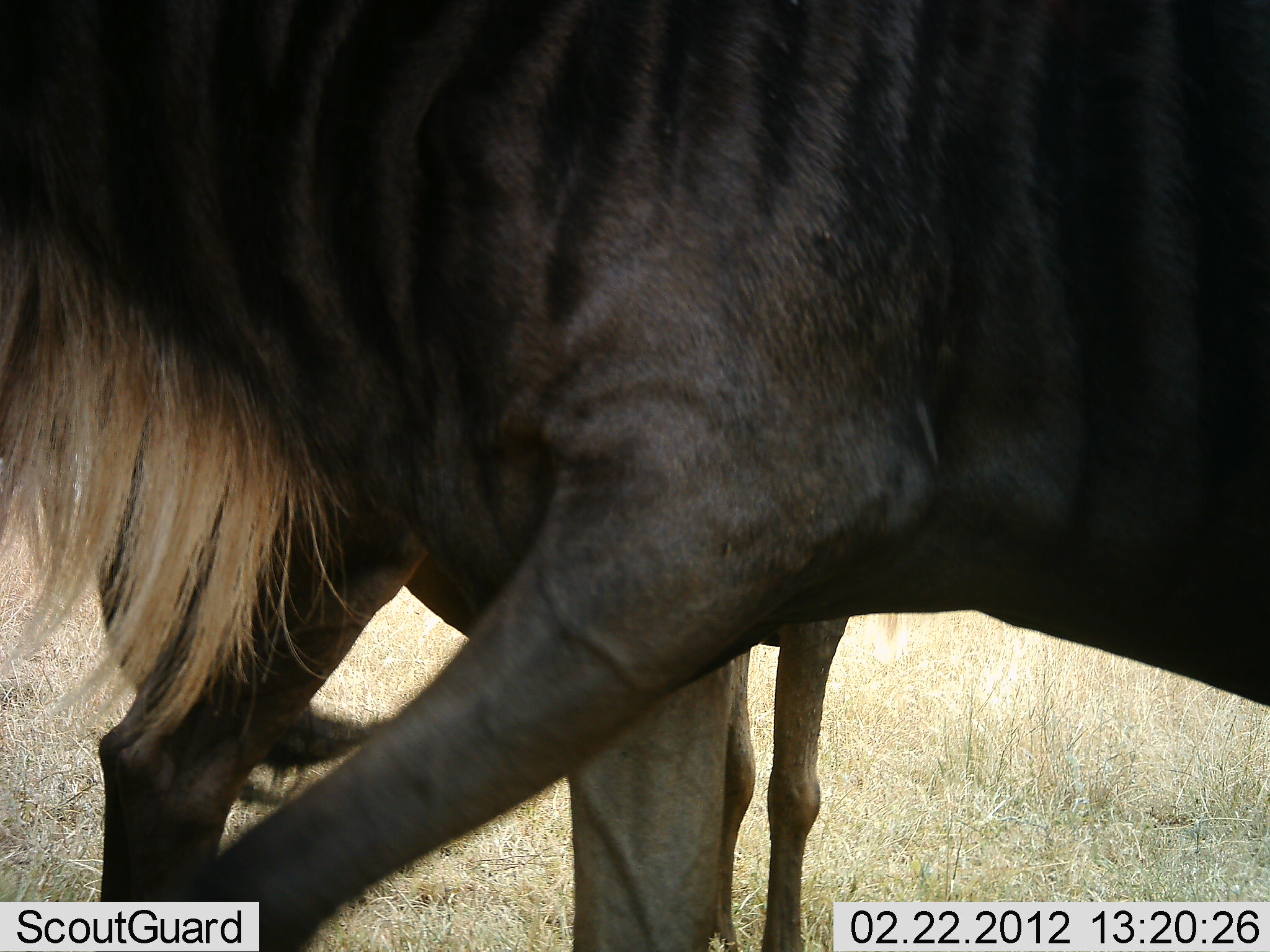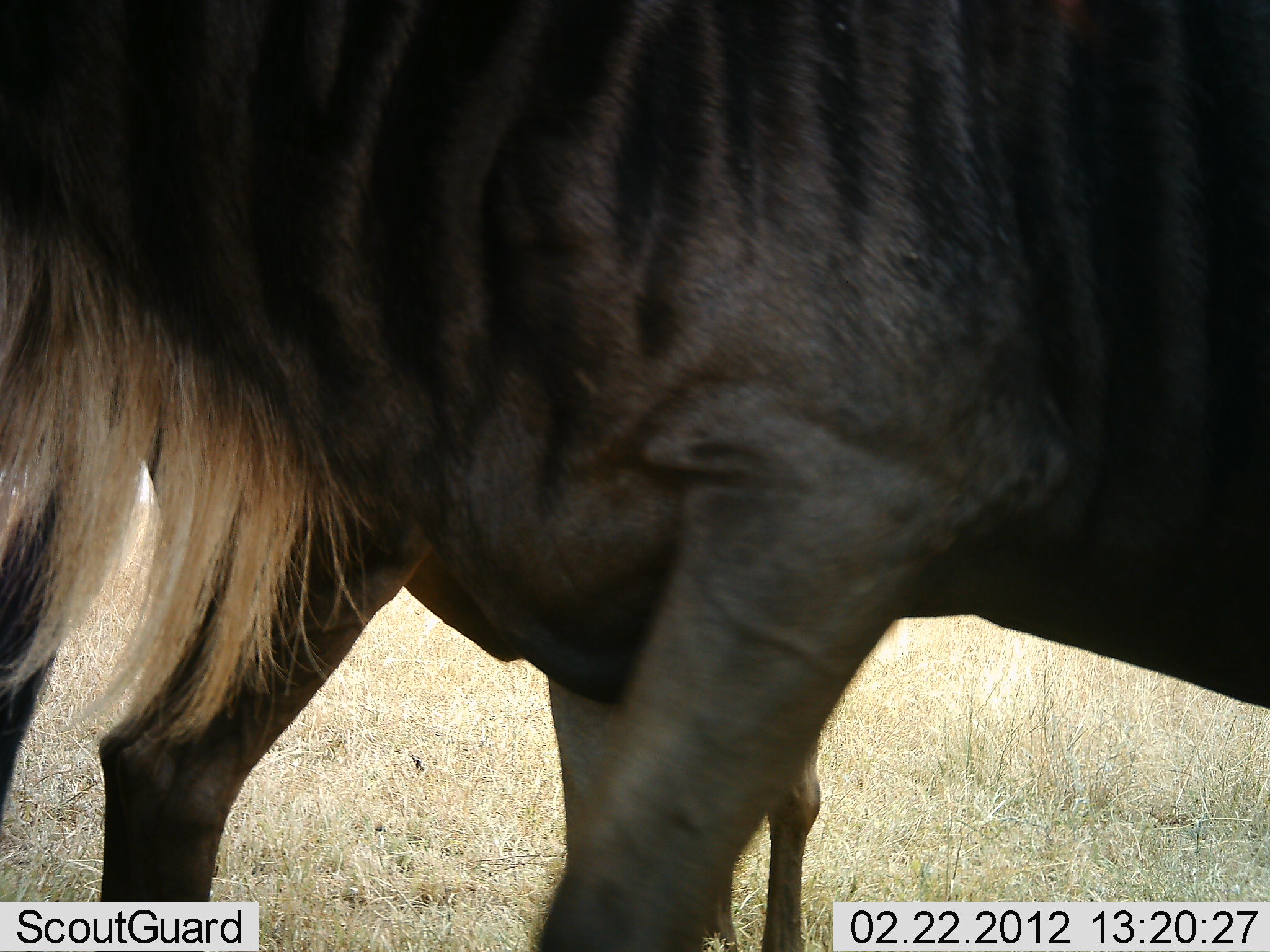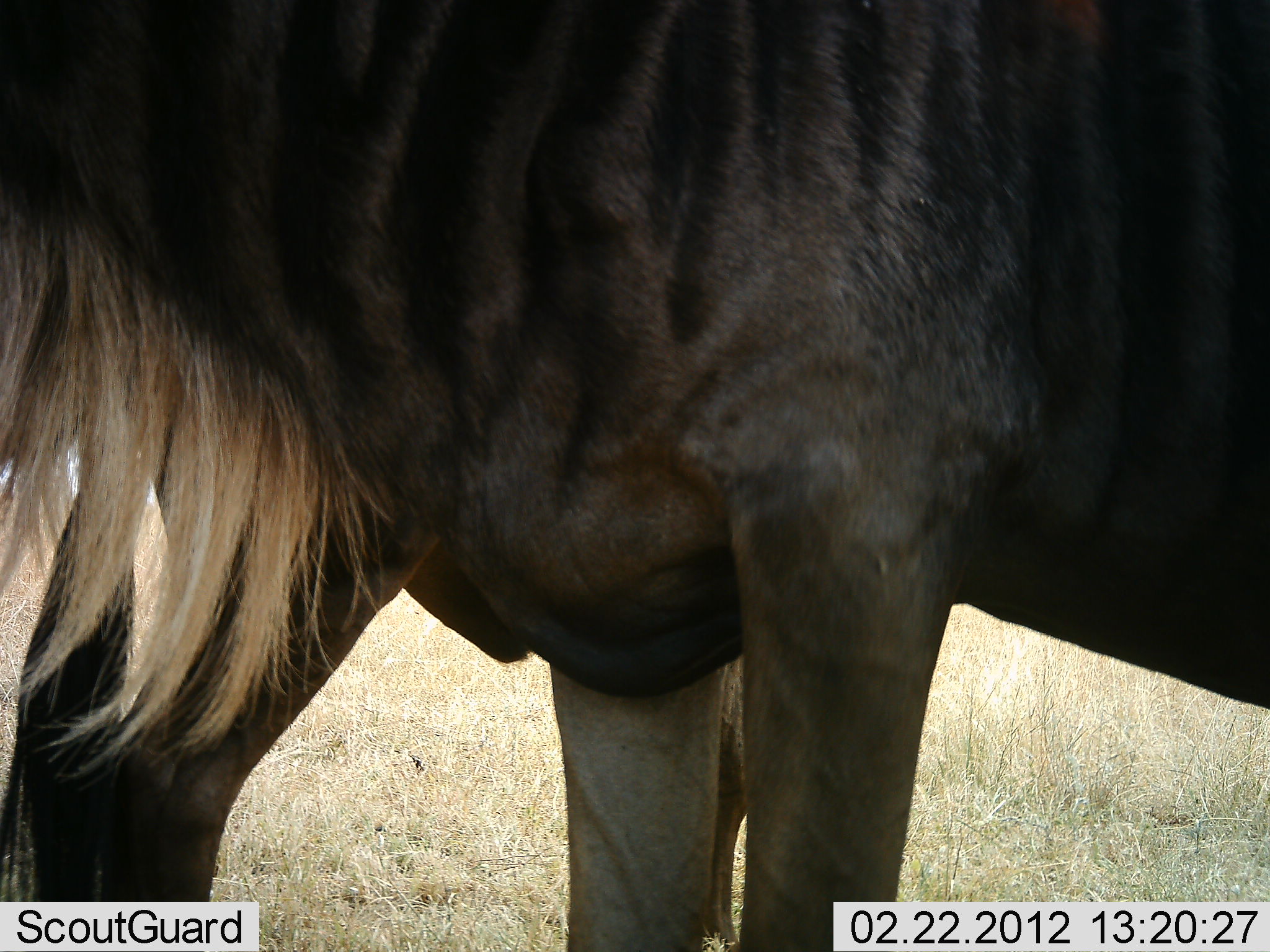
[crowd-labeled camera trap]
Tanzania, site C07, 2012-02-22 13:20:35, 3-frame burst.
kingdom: Animalia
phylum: Chordata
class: Mammalia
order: Artiodactyla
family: Bovidae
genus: Connochaetes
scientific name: Connochaetes taurinus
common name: blue wildebeest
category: wildebeest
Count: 2.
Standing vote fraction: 94%.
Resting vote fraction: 0%.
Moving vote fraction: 6%.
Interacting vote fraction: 0%.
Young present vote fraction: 11%.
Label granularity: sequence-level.